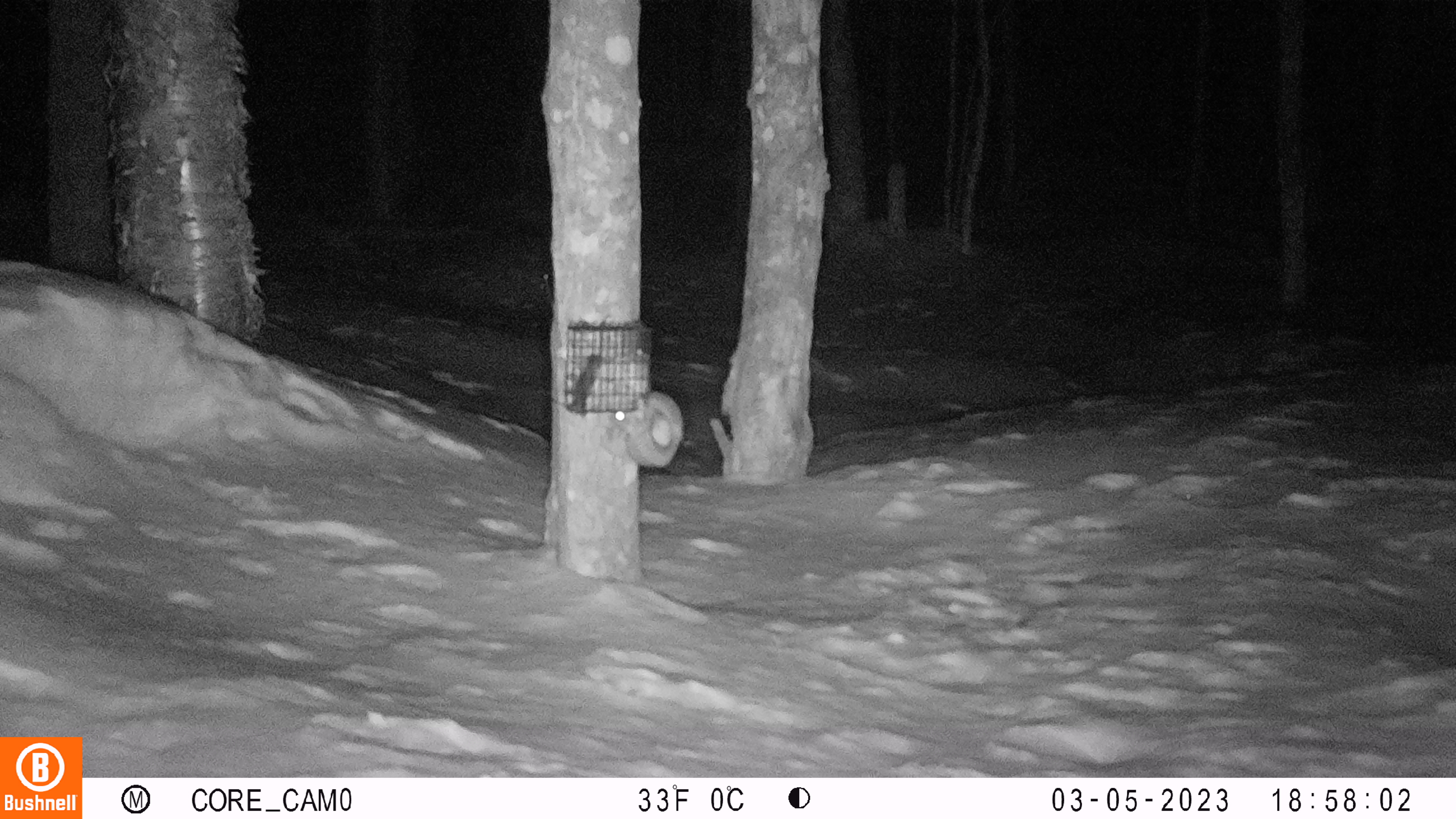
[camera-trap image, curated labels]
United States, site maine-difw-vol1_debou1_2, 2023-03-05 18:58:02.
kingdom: Animalia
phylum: Chordata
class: Mammalia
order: Rodentia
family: Sciuridae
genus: Glaucomys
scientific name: Glaucomys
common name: flying squirrel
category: flying squirrel sp.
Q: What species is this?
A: Flying squirrel sp. (flying squirrel) (Glaucomys).